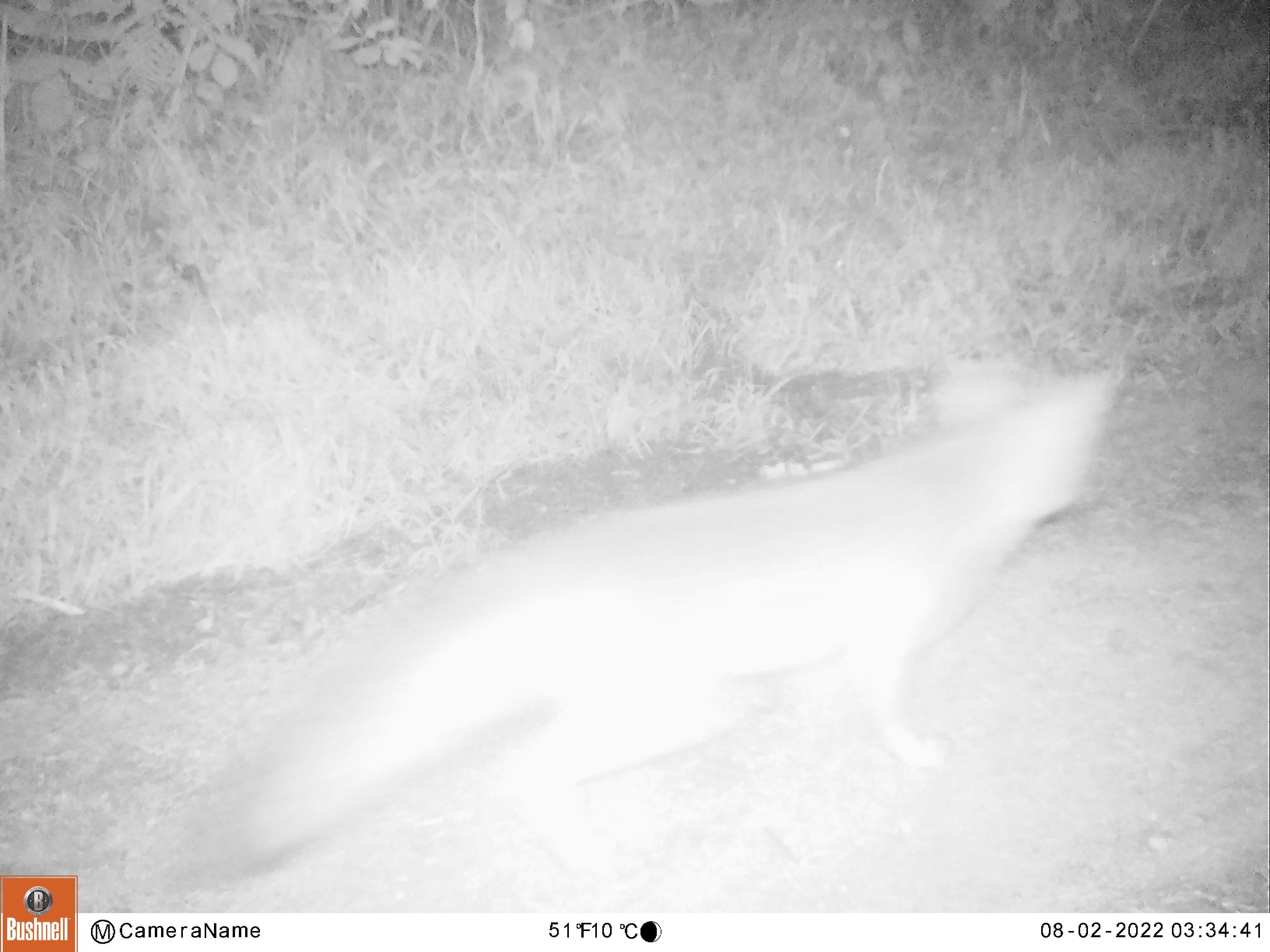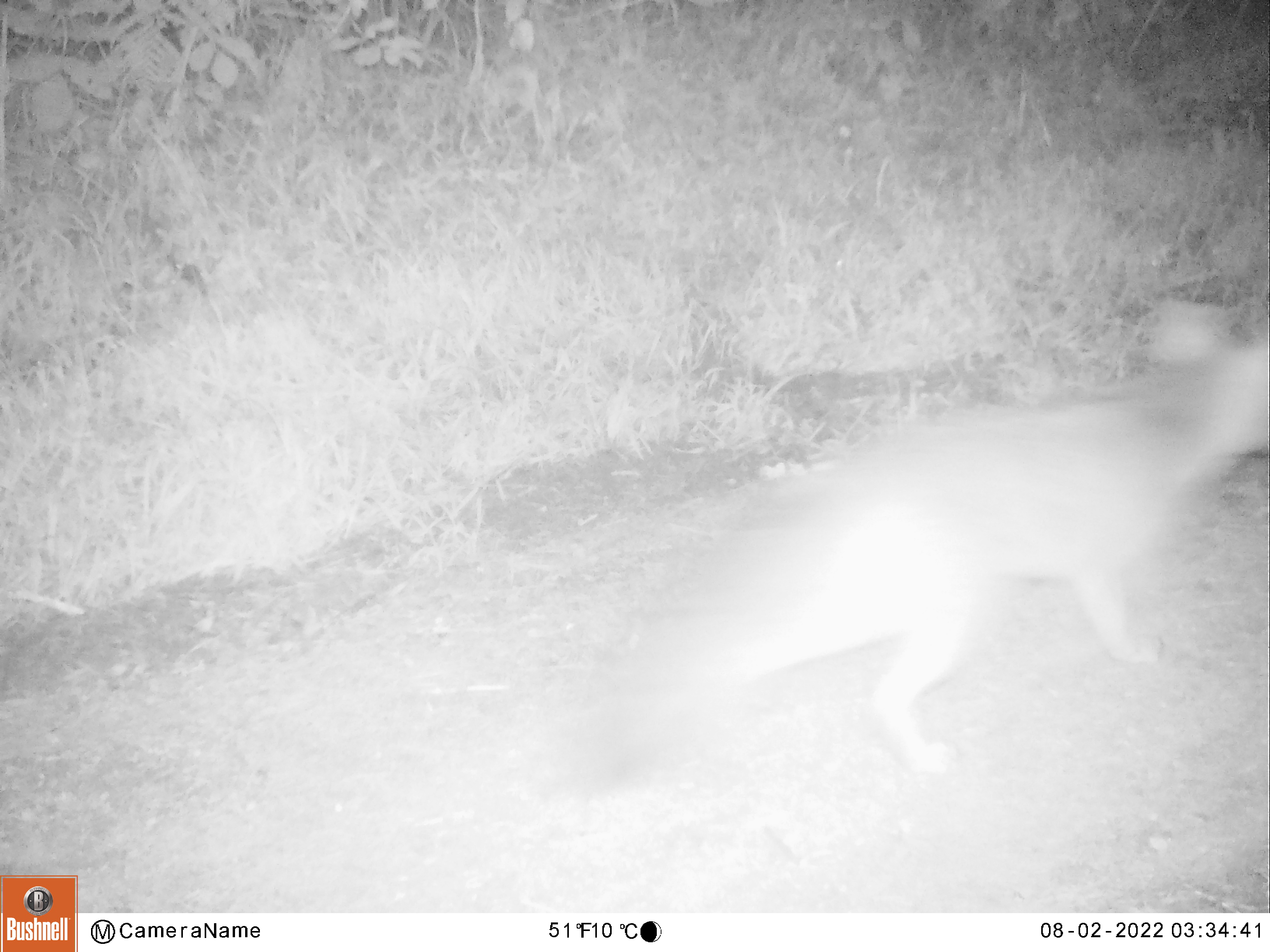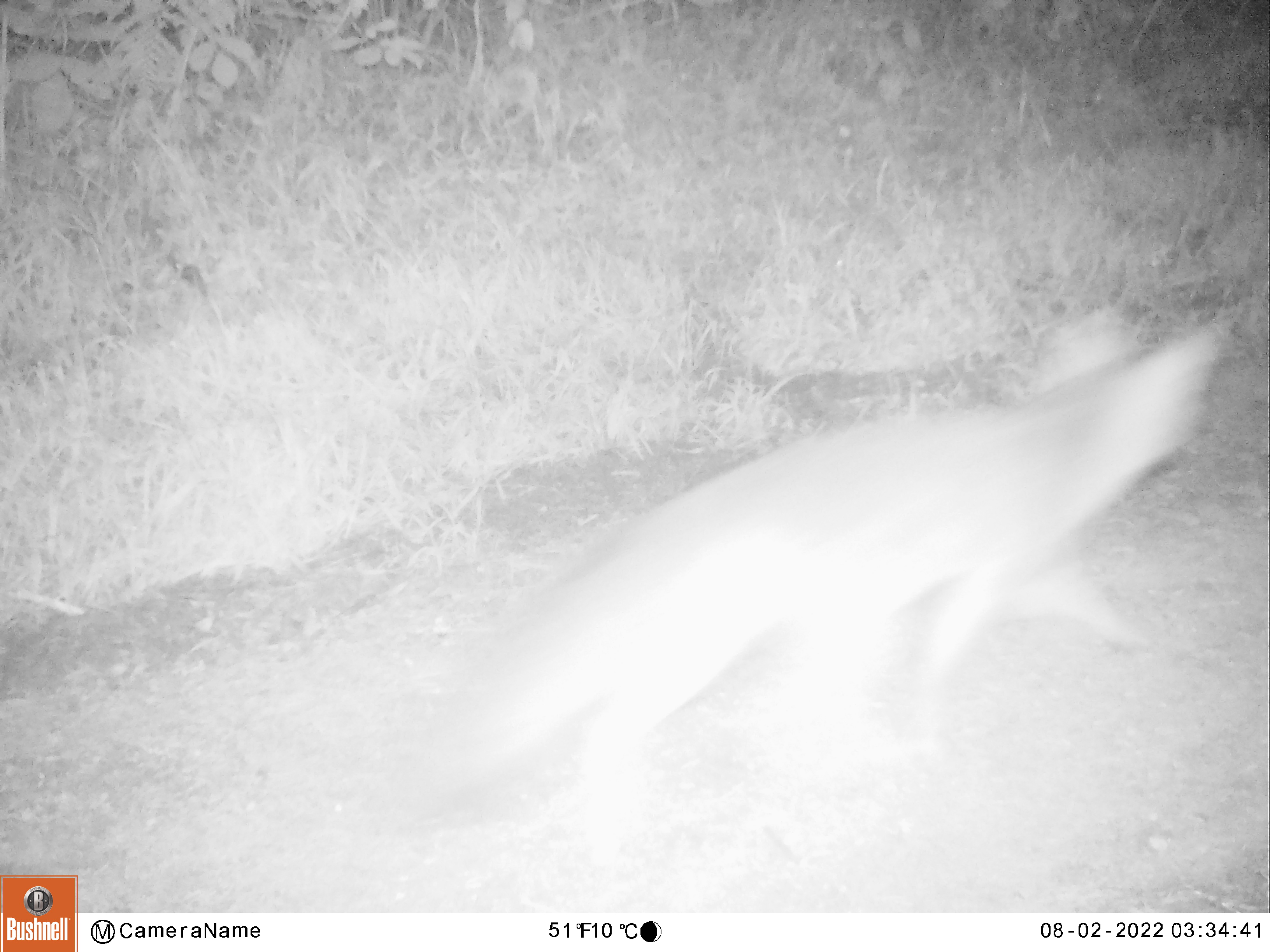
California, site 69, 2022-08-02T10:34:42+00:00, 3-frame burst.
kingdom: Animalia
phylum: Chordata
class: Mammalia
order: Carnivora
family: Canidae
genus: Urocyon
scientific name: Urocyon cinereoargenteus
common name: gray fox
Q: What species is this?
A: Gray fox (Urocyon cinereoargenteus).